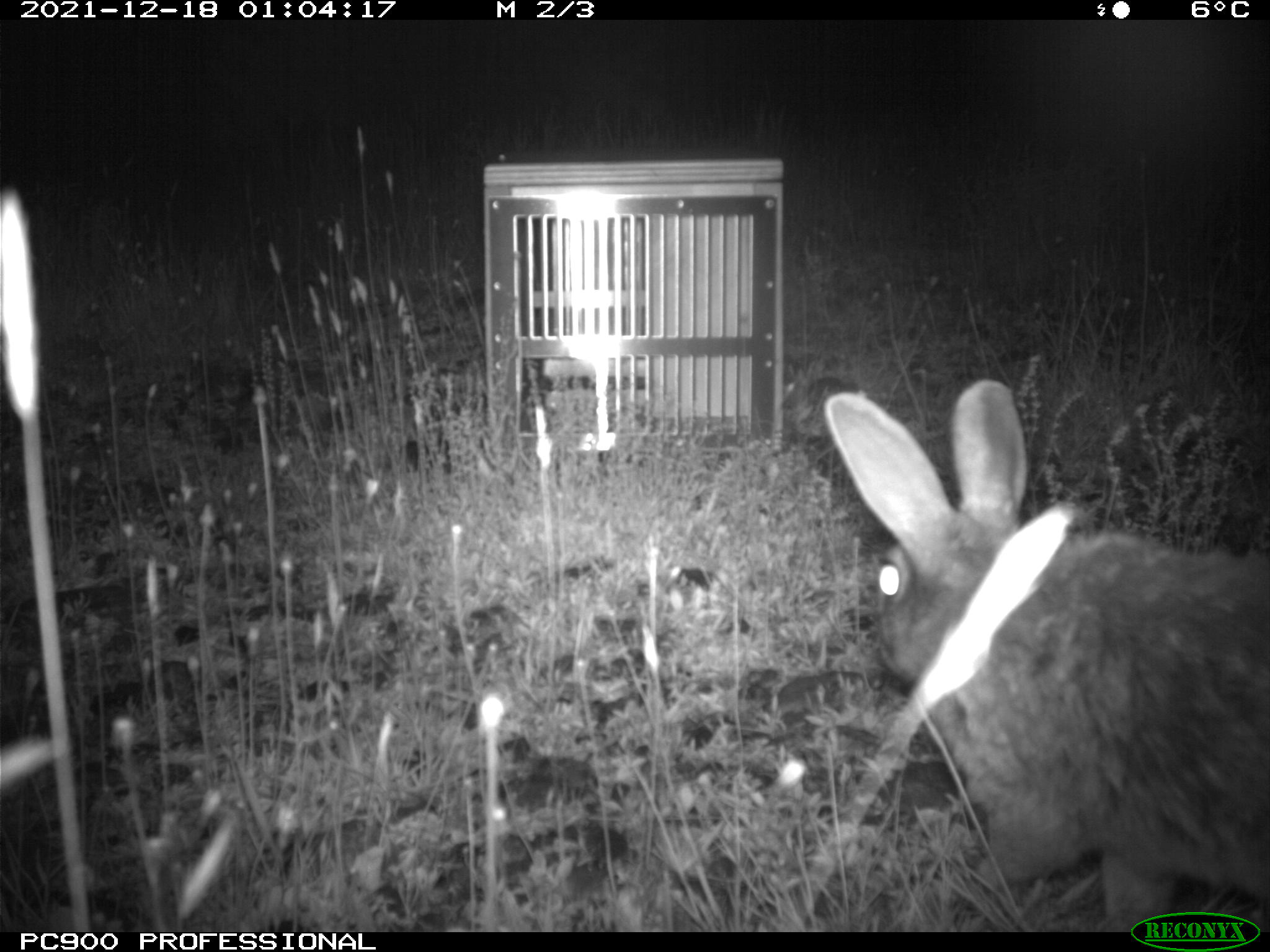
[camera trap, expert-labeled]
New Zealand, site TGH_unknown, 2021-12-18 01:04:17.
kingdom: Animalia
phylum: Chordata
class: Mammalia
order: Lagomorpha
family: Leporidae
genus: Oryctolagus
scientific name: Oryctolagus cuniculus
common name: european rabbit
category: rabbit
Rabbit (european rabbit) (Oryctolagus cuniculus).